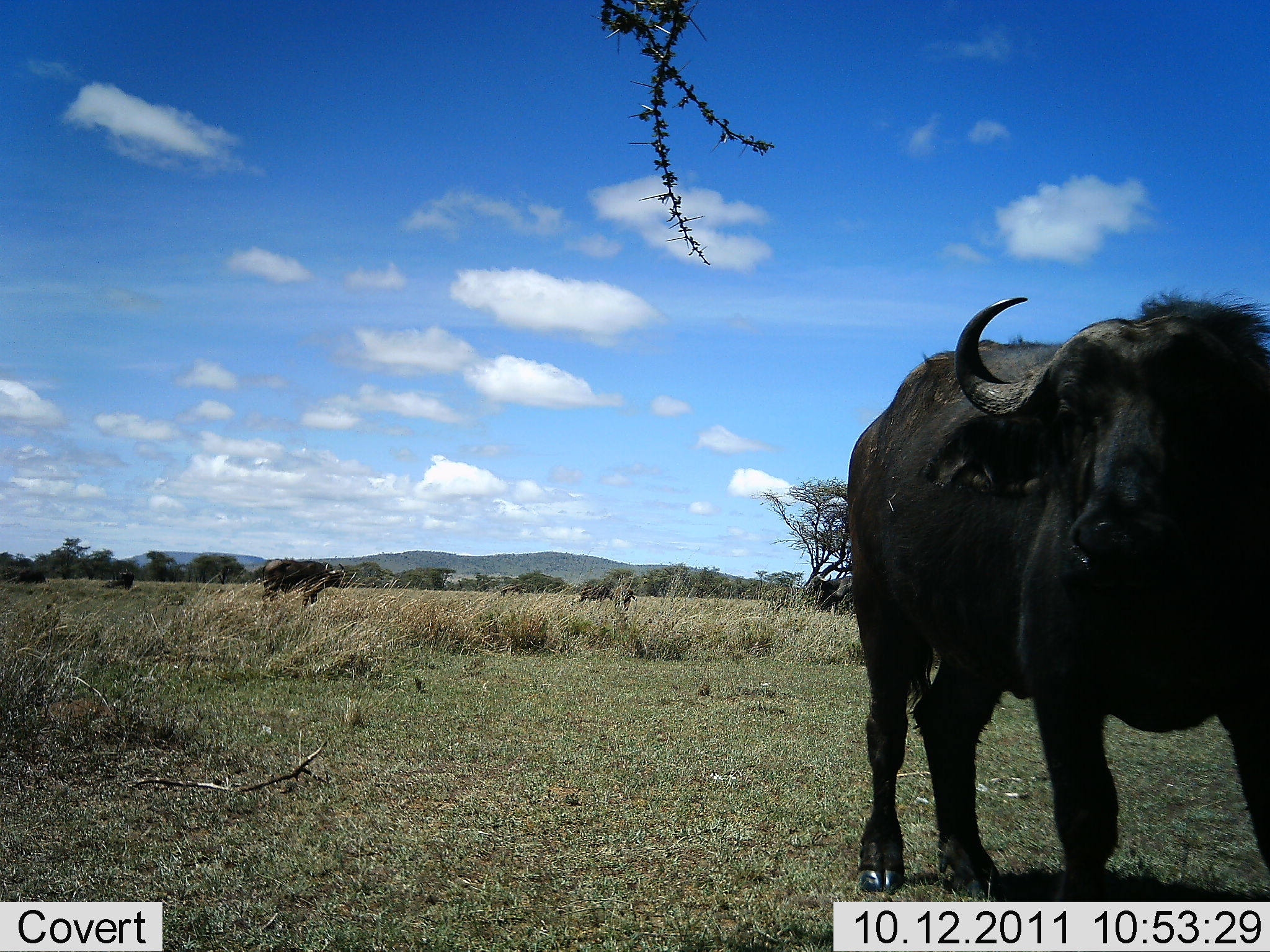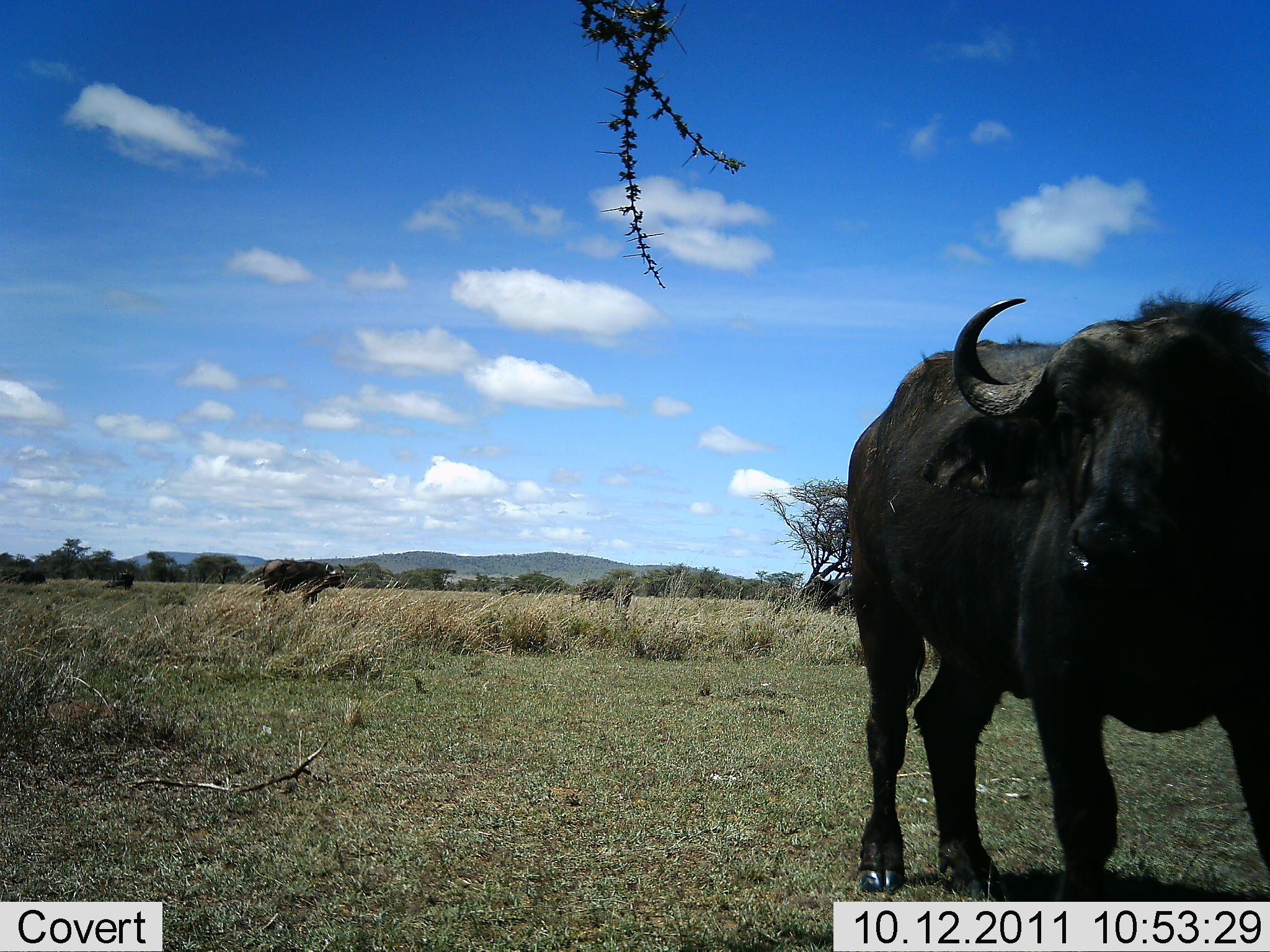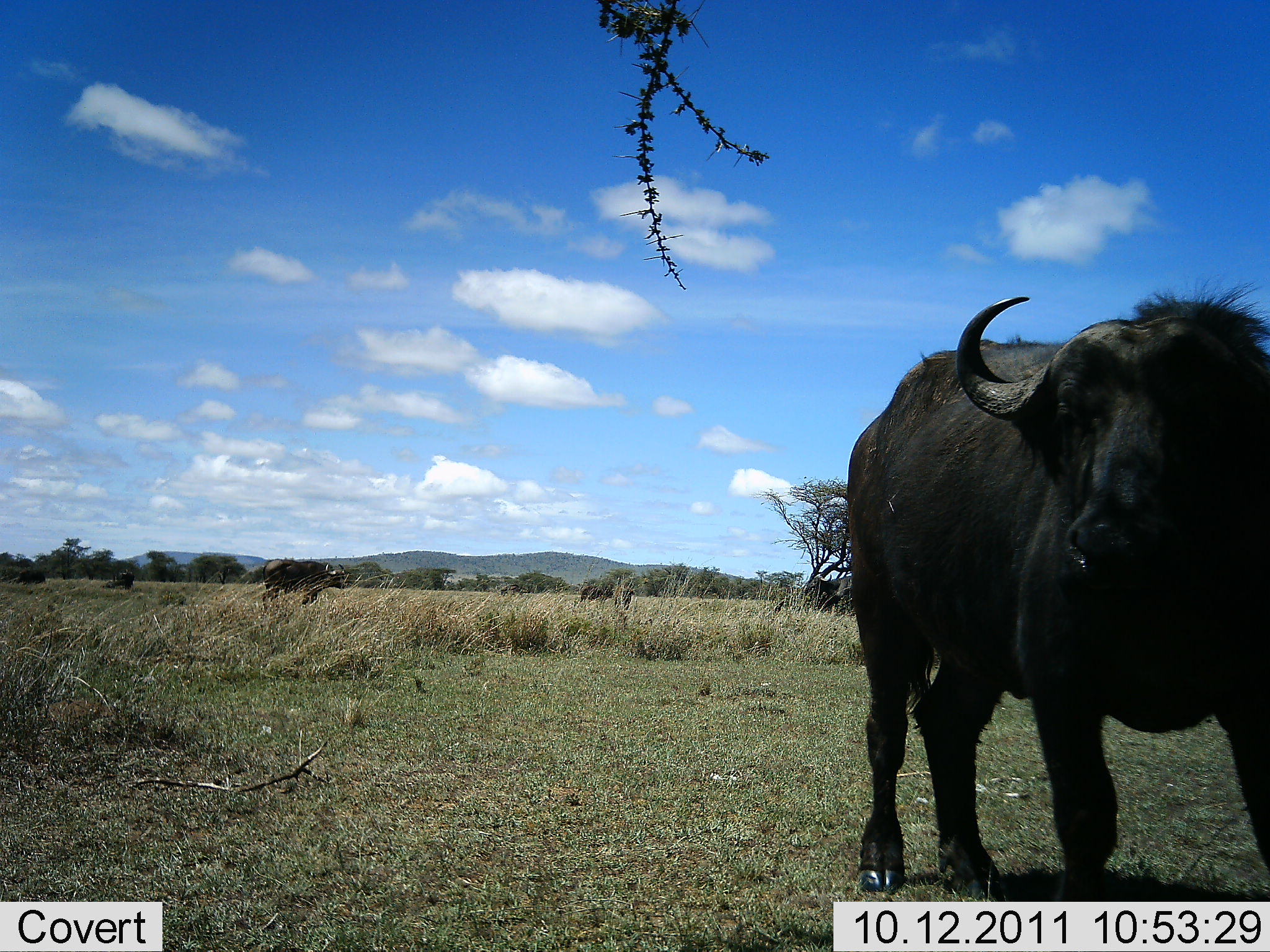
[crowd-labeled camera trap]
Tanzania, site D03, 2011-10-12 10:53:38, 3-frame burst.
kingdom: Animalia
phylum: Chordata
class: Mammalia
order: Artiodactyla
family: Bovidae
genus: Syncerus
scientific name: Syncerus caffer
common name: cape buffalo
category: buffalo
Buffalo (cape buffalo) (Syncerus caffer), count 2. Behavior (volunteer vote fractions): standing 100%, resting 9%, moving 9%, interacting 0%. Young present (vote fraction): 0%. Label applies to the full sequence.